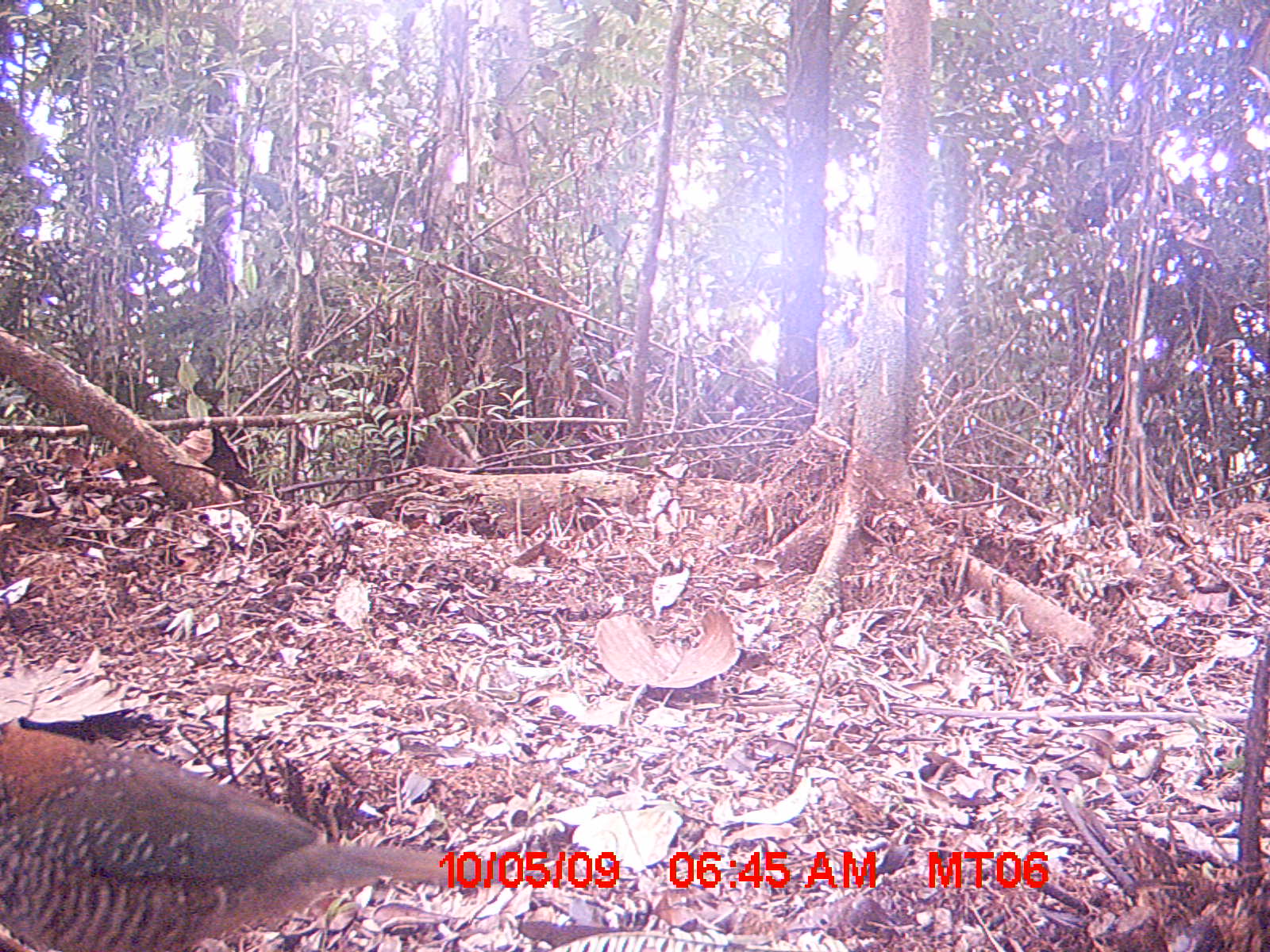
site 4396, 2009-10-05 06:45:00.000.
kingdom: Animalia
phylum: Chordata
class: Aves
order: Coraciiformes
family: Brachypteraciidae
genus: Brachypteracias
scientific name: Brachypteracias squamiger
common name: scaly ground-roller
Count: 1.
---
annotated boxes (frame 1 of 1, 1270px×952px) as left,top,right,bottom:
brachypteracias squamiger: 0,718,499,952